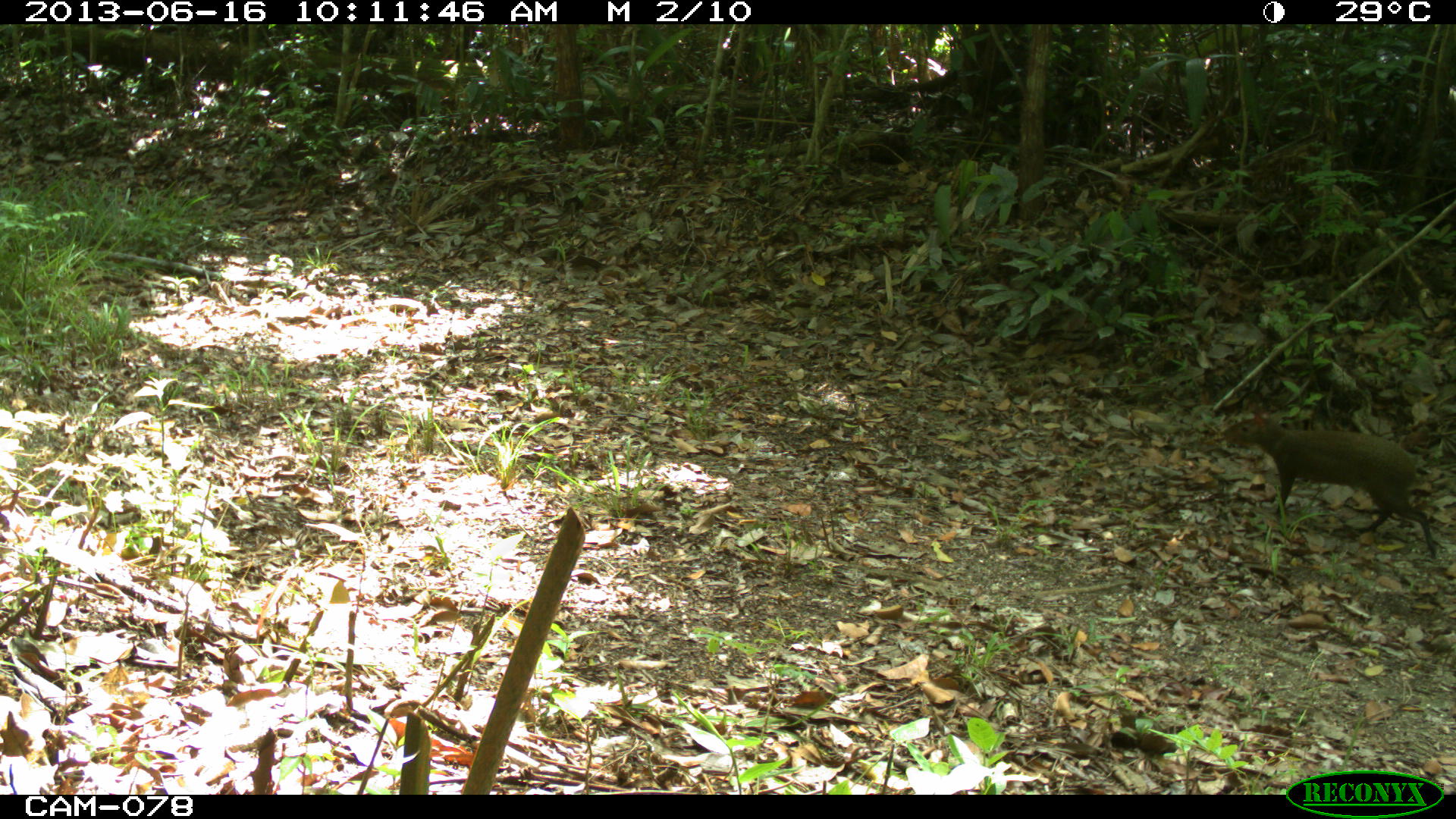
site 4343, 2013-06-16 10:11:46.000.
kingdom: Animalia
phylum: Chordata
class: Mammalia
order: Rodentia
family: Dasyproctidae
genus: Dasyprocta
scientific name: Dasyprocta punctata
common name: central american agouti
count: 1